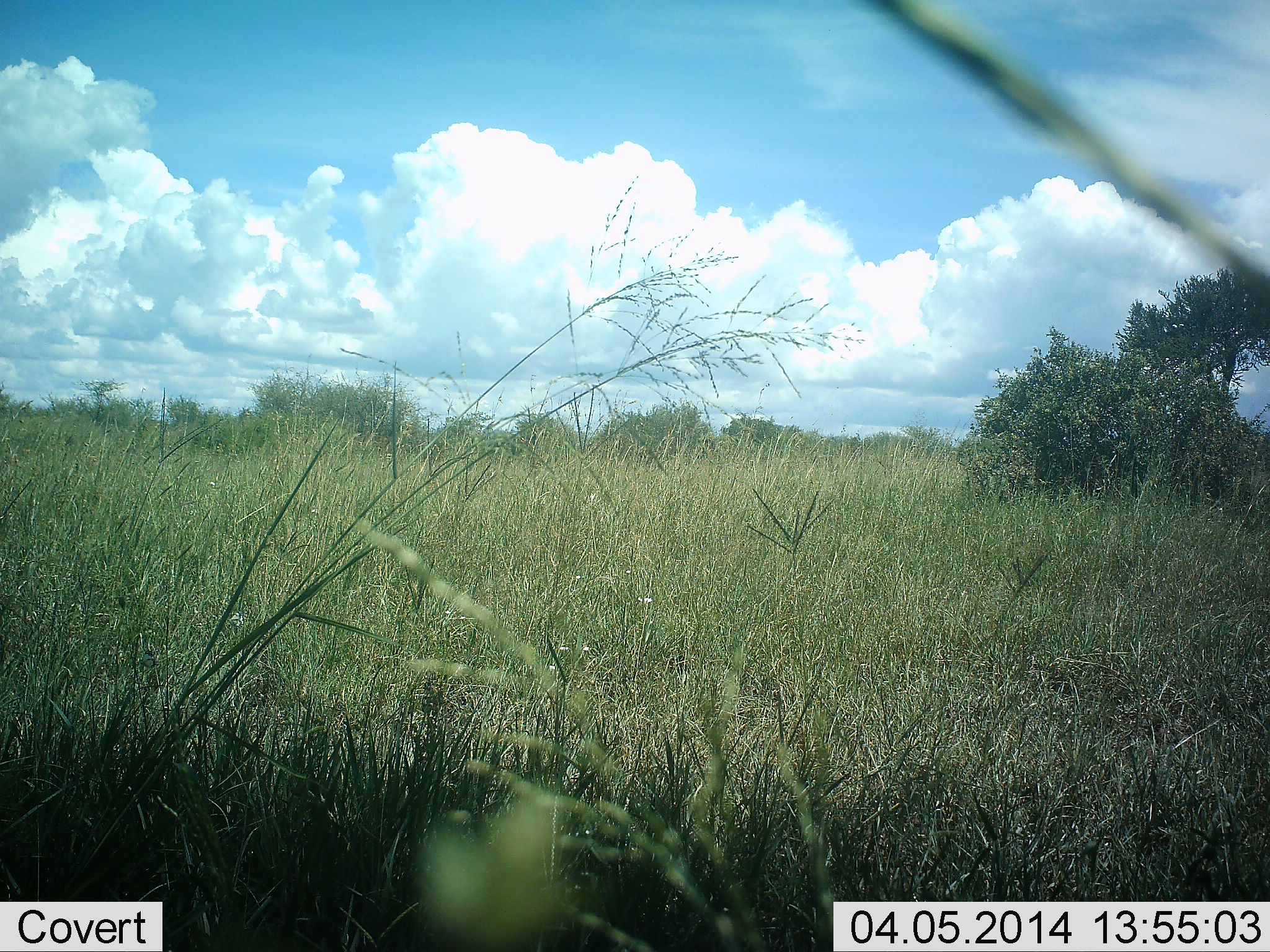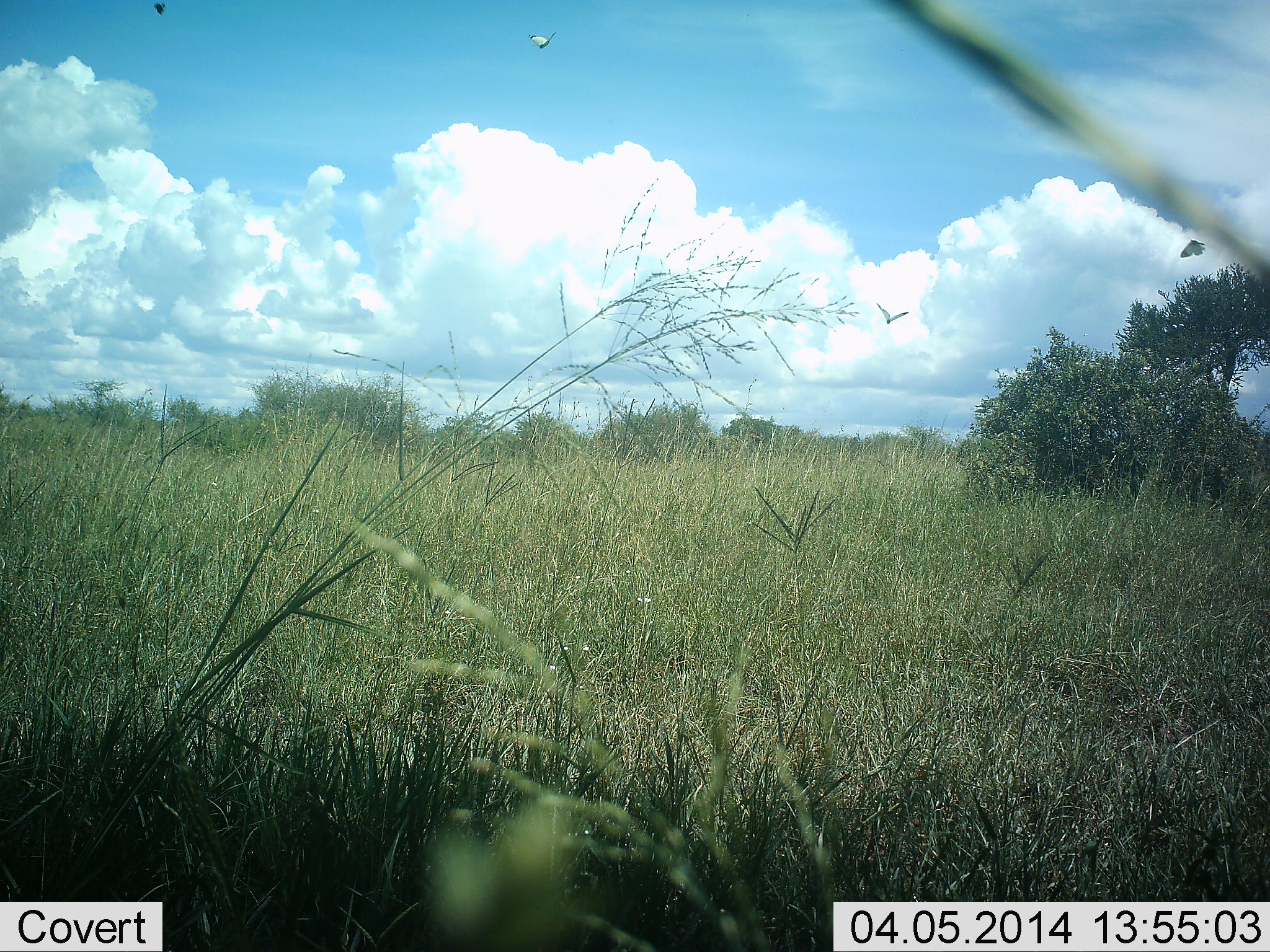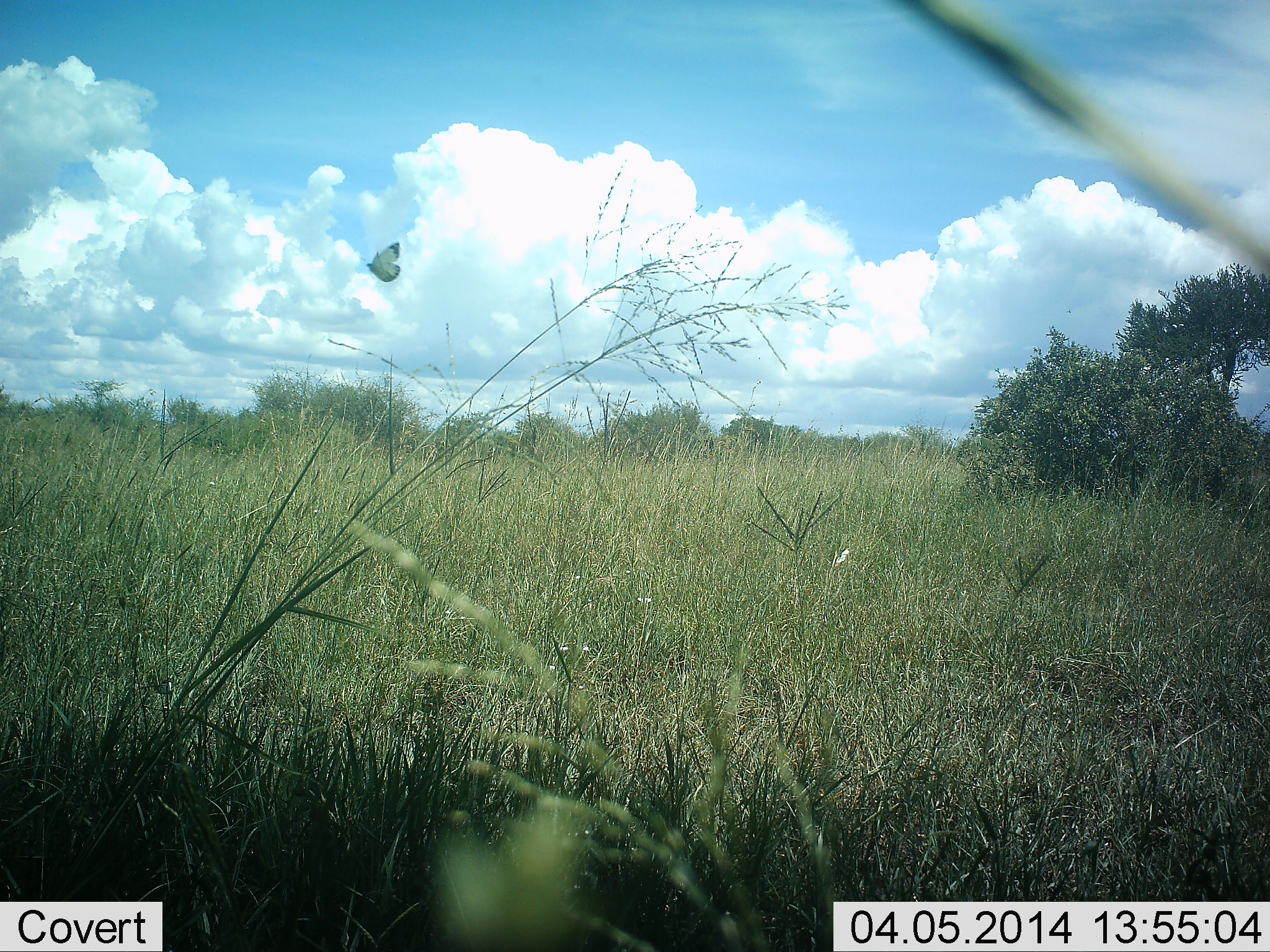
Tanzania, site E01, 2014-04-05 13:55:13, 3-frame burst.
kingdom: Animalia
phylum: Arthropoda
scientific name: Arthropoda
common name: arthropods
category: insectspider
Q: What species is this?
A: Insectspider (arthropods) (Arthropoda).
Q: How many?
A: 3.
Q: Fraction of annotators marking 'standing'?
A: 0%.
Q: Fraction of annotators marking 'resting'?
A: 0%.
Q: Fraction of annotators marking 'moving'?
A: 100%.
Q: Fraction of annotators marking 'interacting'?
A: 0%.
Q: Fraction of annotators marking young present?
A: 0%.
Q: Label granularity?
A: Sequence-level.